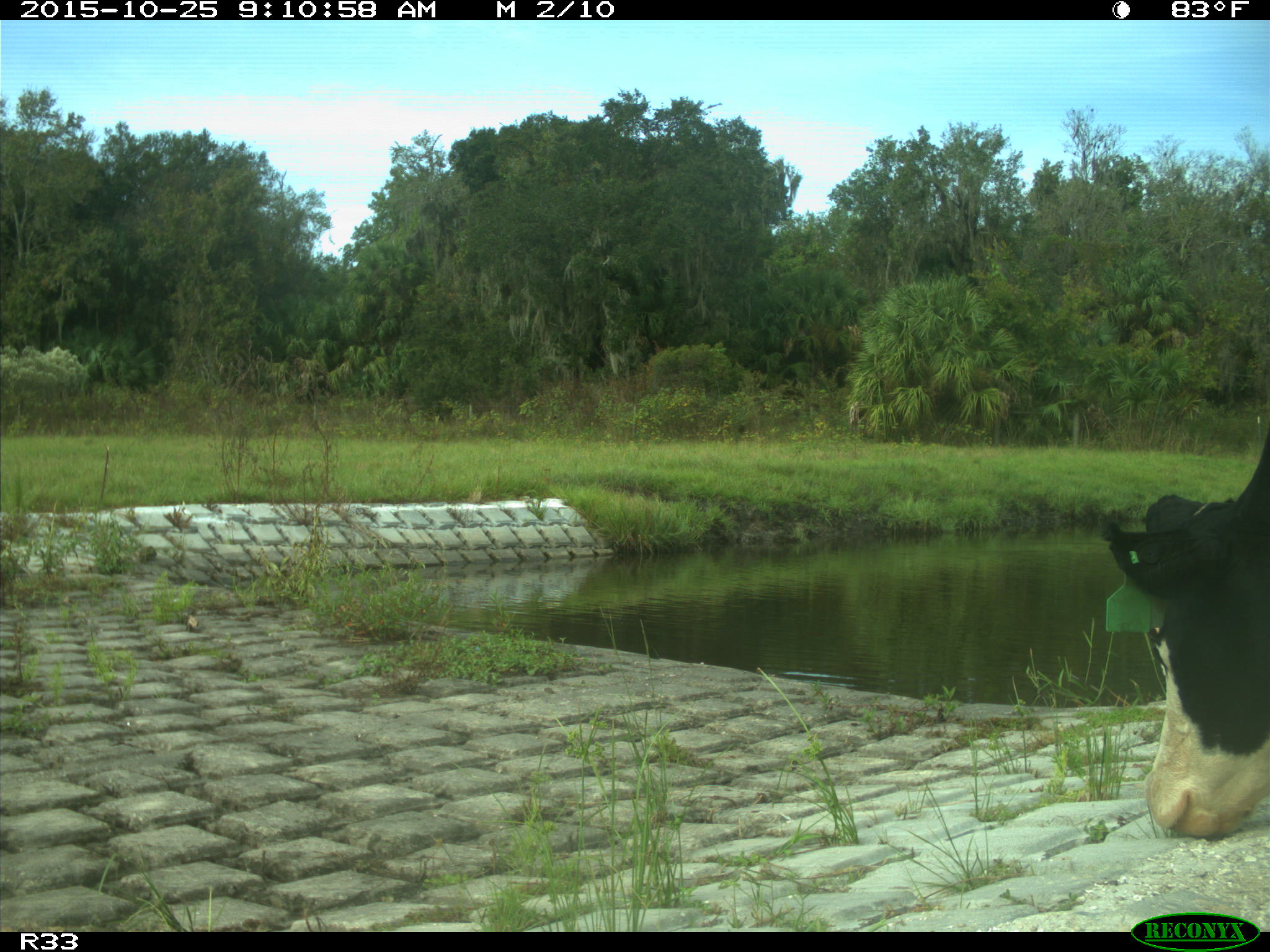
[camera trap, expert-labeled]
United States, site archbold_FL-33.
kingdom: Animalia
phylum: Chordata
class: Mammalia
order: Artiodactyla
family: Bovidae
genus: Bos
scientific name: Bos taurus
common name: domestic cow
Bos taurus (domestic cow).